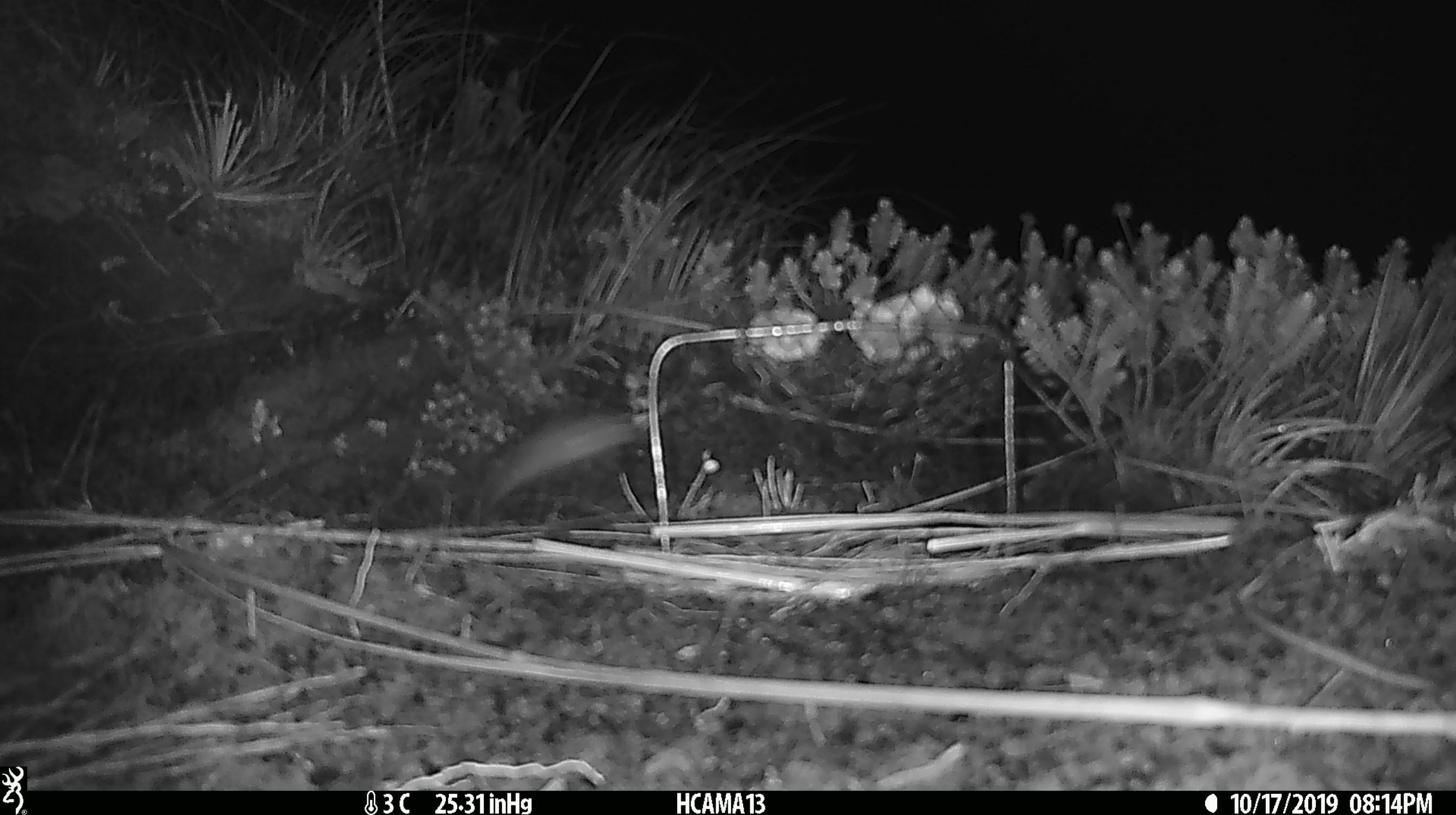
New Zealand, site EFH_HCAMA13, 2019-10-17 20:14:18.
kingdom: Animalia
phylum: Chordata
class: Mammalia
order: Rodentia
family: Muridae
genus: Mus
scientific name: Mus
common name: mouse